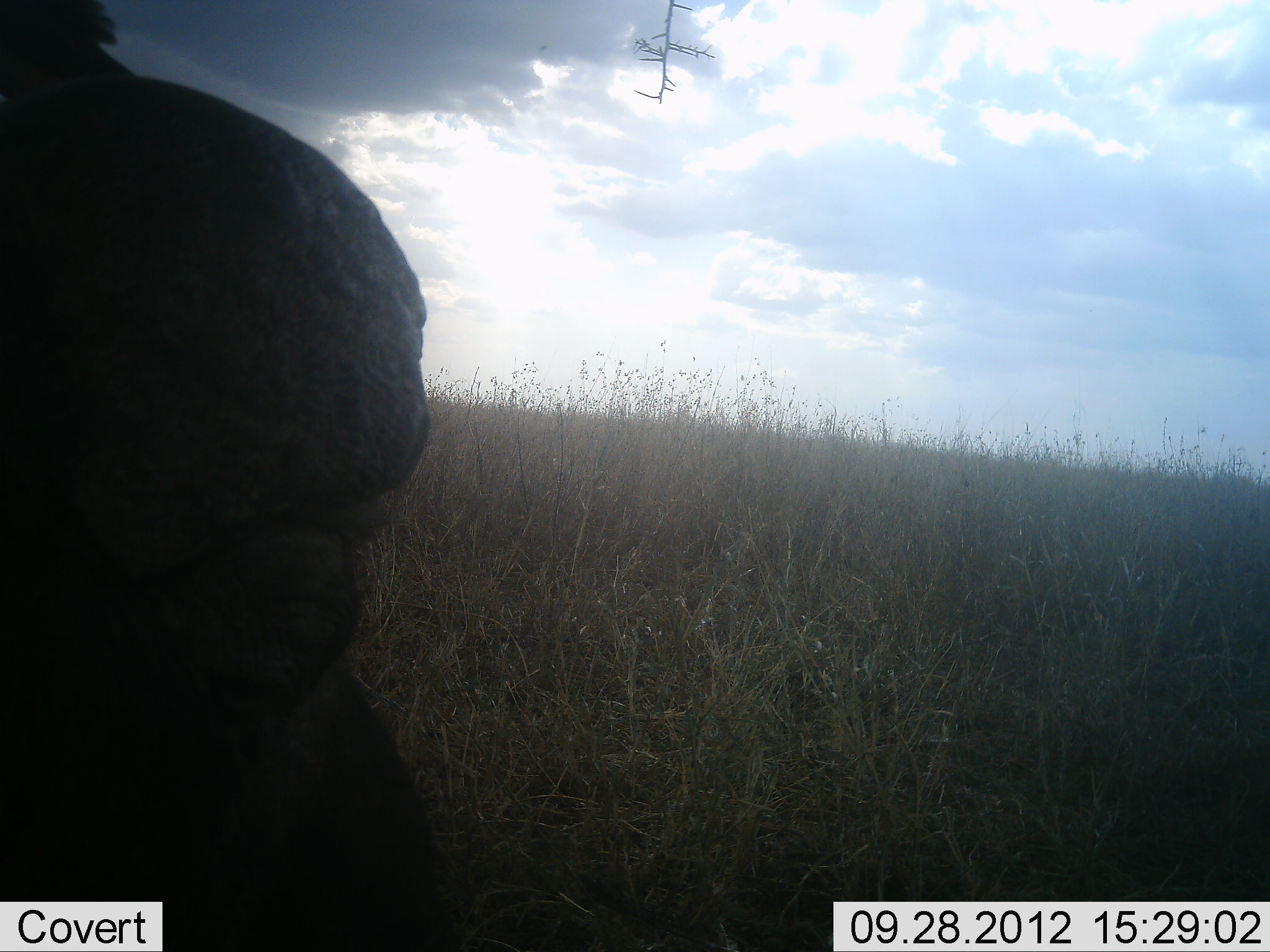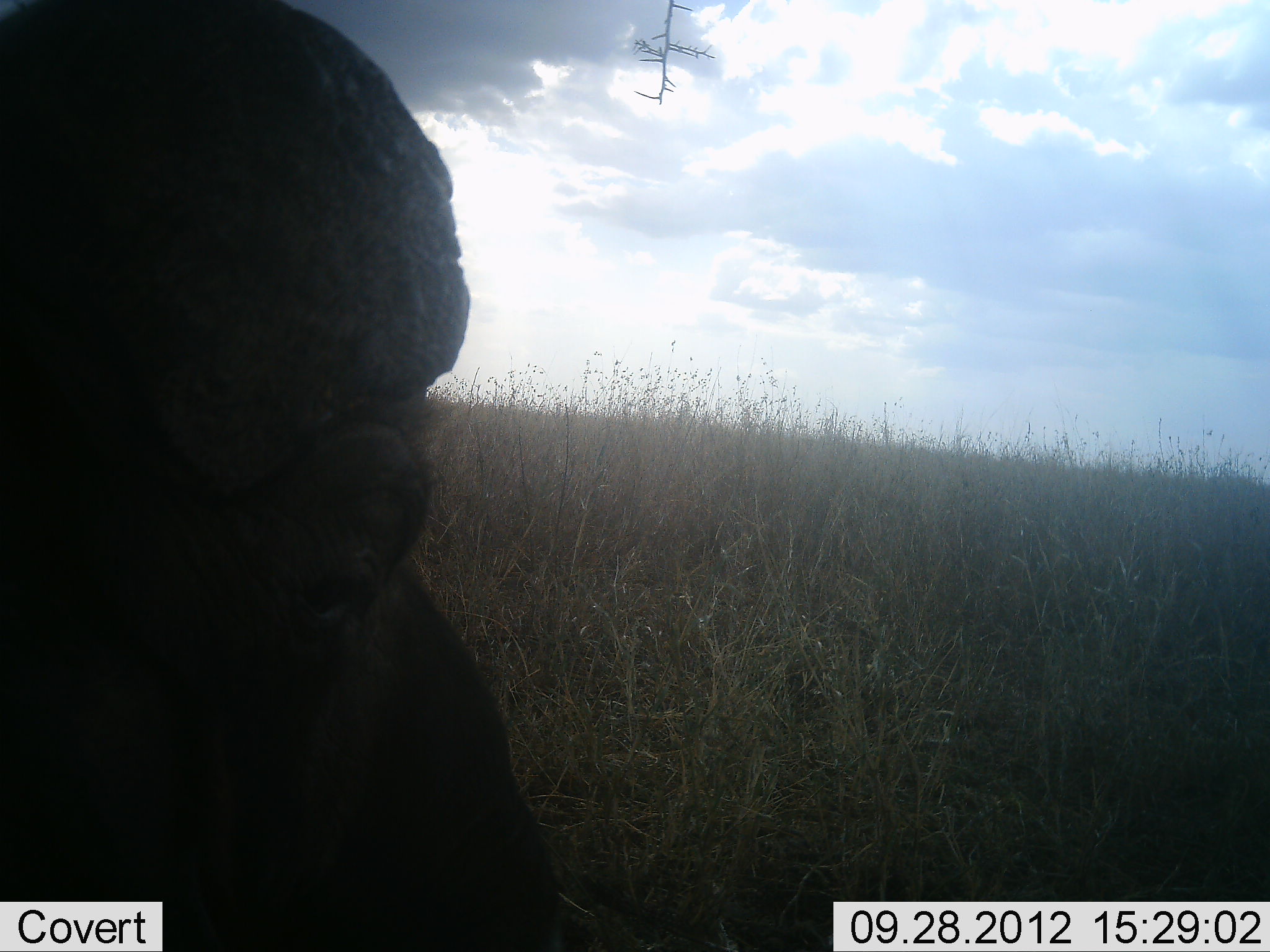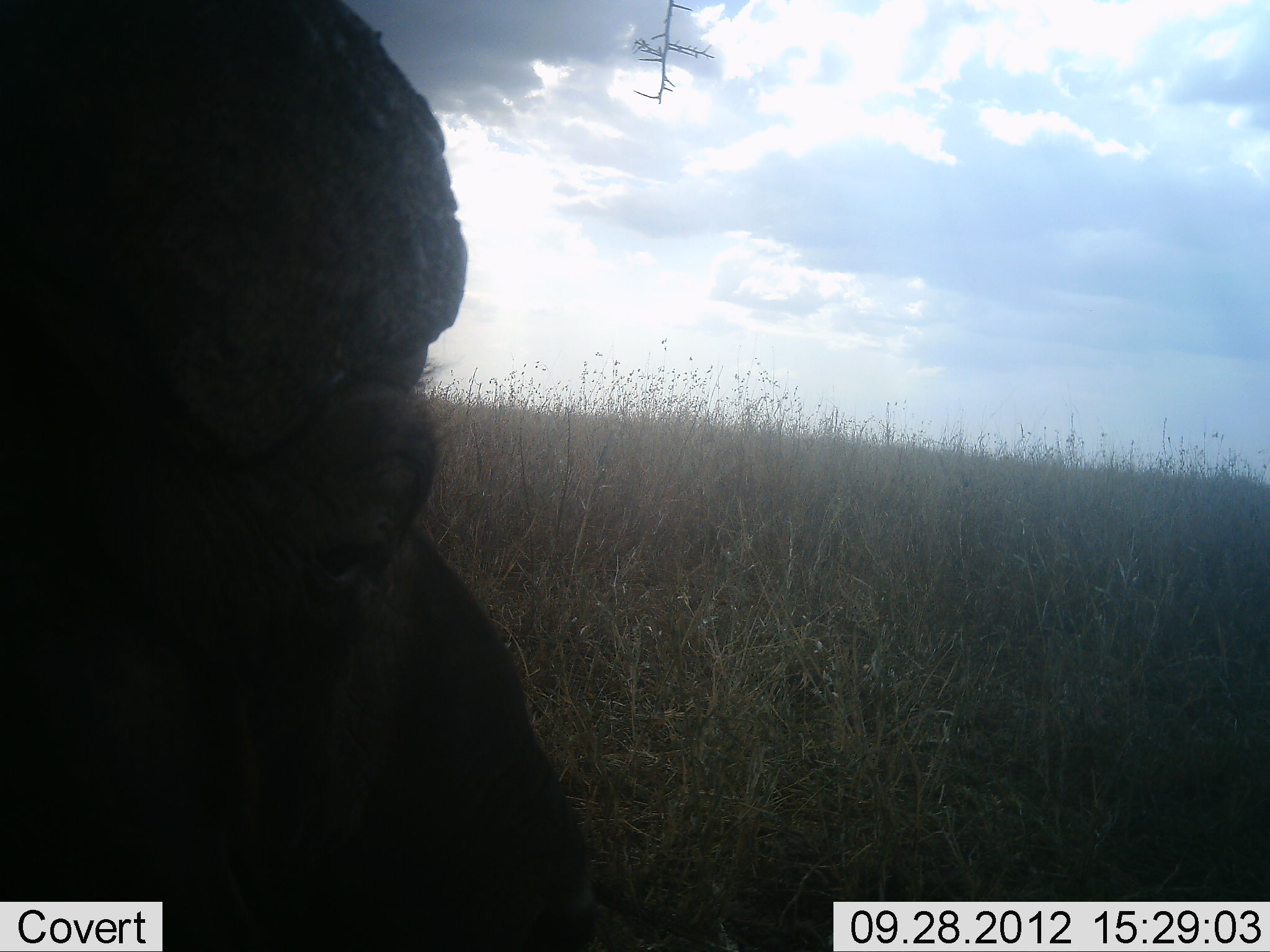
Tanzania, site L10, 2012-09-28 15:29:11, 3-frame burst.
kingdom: Animalia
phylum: Chordata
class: Mammalia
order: Artiodactyla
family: Bovidae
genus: Syncerus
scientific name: Syncerus caffer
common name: cape buffalo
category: buffalo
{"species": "buffalo (cape buffalo) (Syncerus caffer)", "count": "1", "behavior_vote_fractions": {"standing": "30%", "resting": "40%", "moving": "10%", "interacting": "10%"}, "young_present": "0%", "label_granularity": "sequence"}